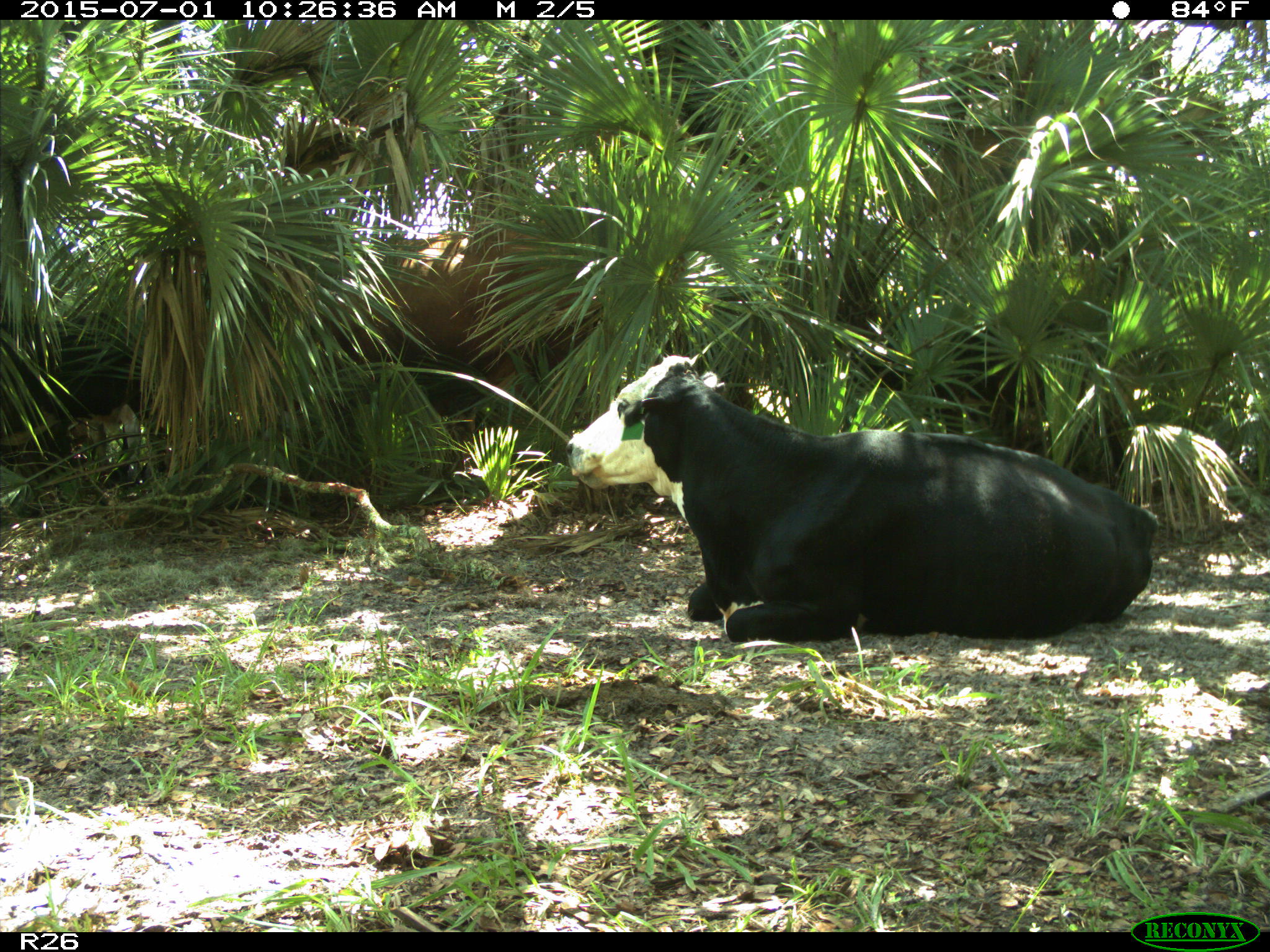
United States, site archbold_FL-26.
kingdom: Animalia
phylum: Chordata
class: Mammalia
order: Artiodactyla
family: Bovidae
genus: Bos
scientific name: Bos taurus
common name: domestic cow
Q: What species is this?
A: Bos taurus (domestic cow).